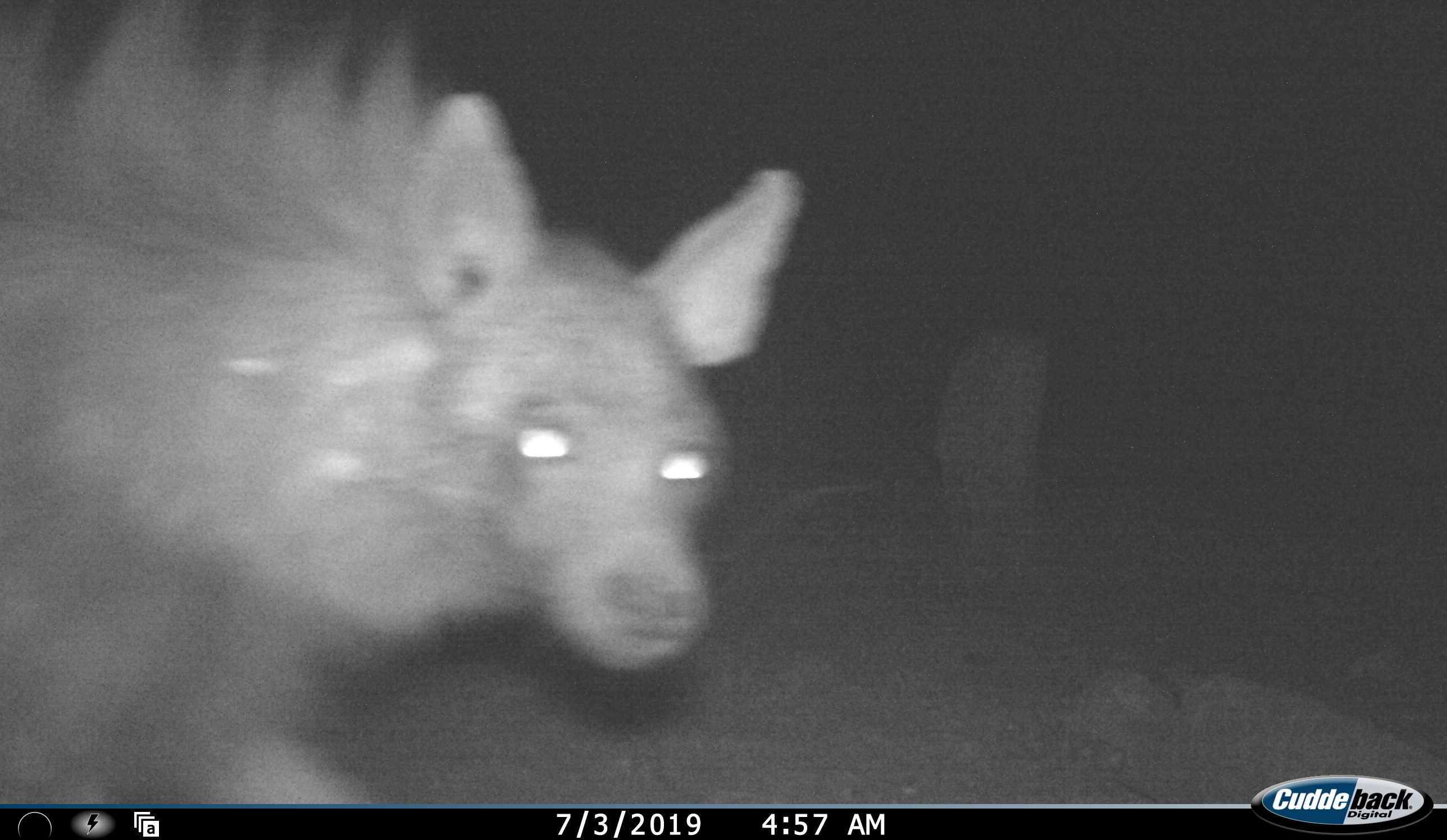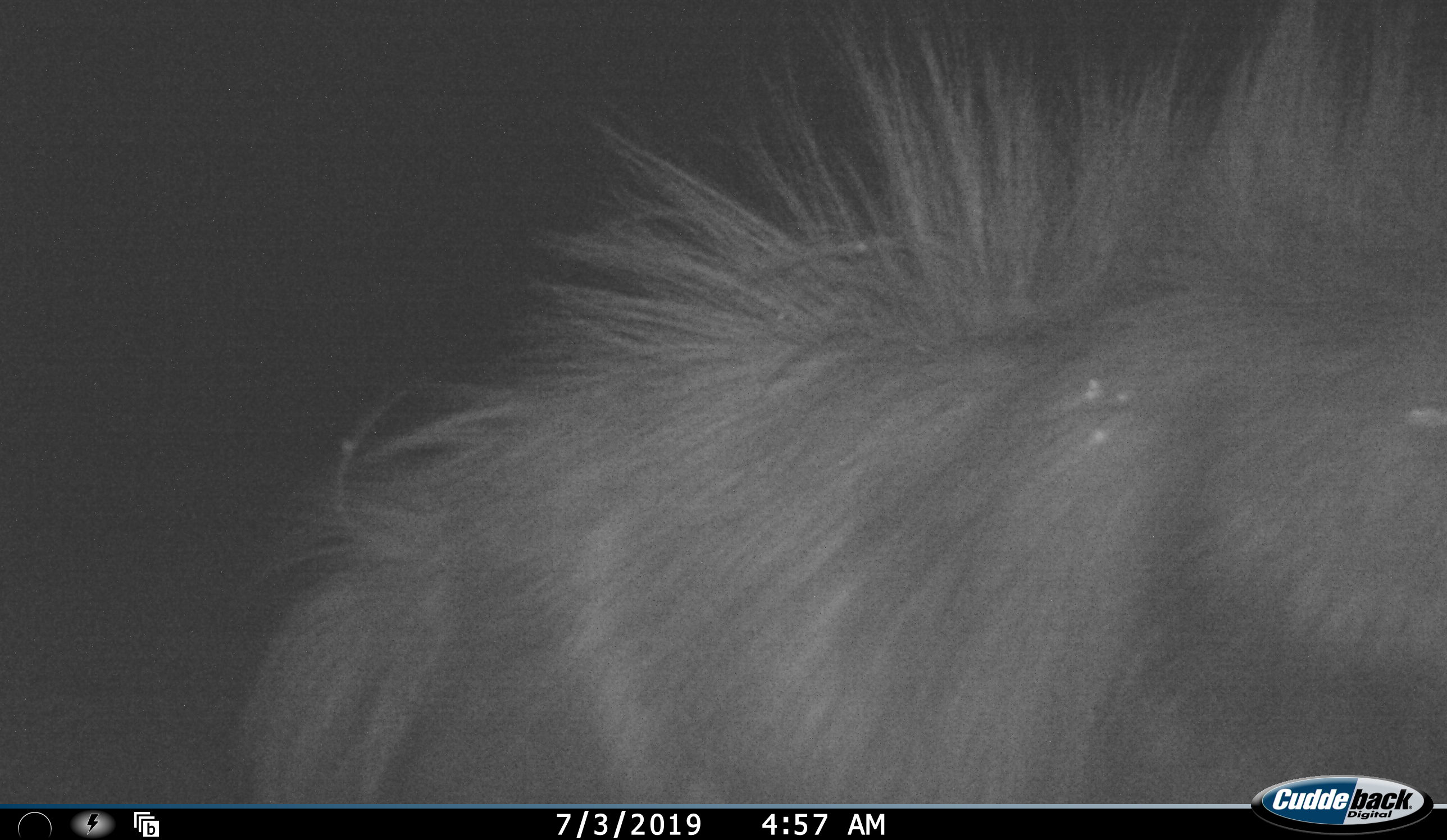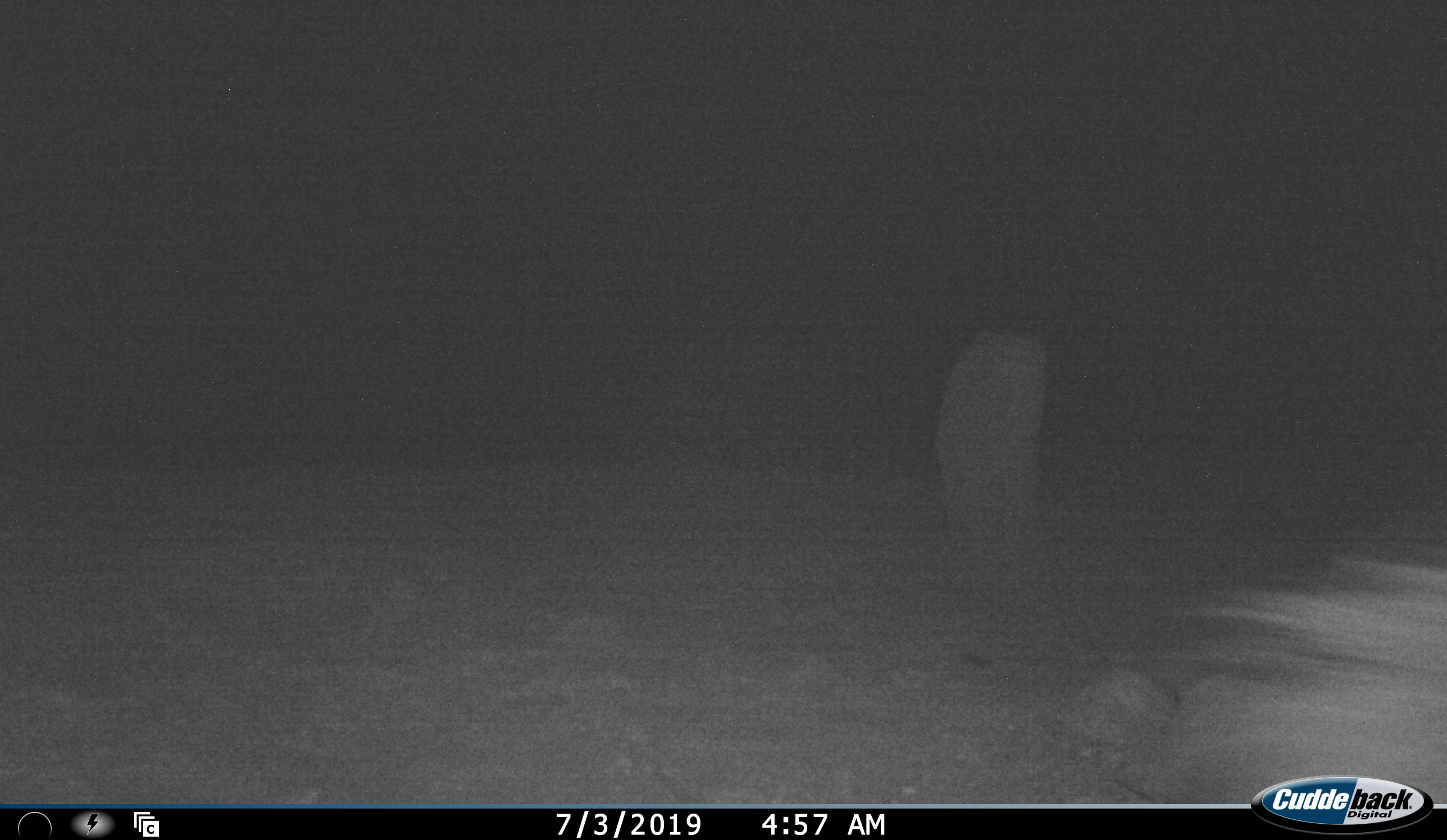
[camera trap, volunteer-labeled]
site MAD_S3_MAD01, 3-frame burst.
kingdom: Animalia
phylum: Chordata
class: Mammalia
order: Carnivora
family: Hyaenidae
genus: Parahyaena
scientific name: Parahyaena brunnea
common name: brown hyena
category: hyenabrown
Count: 1.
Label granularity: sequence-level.